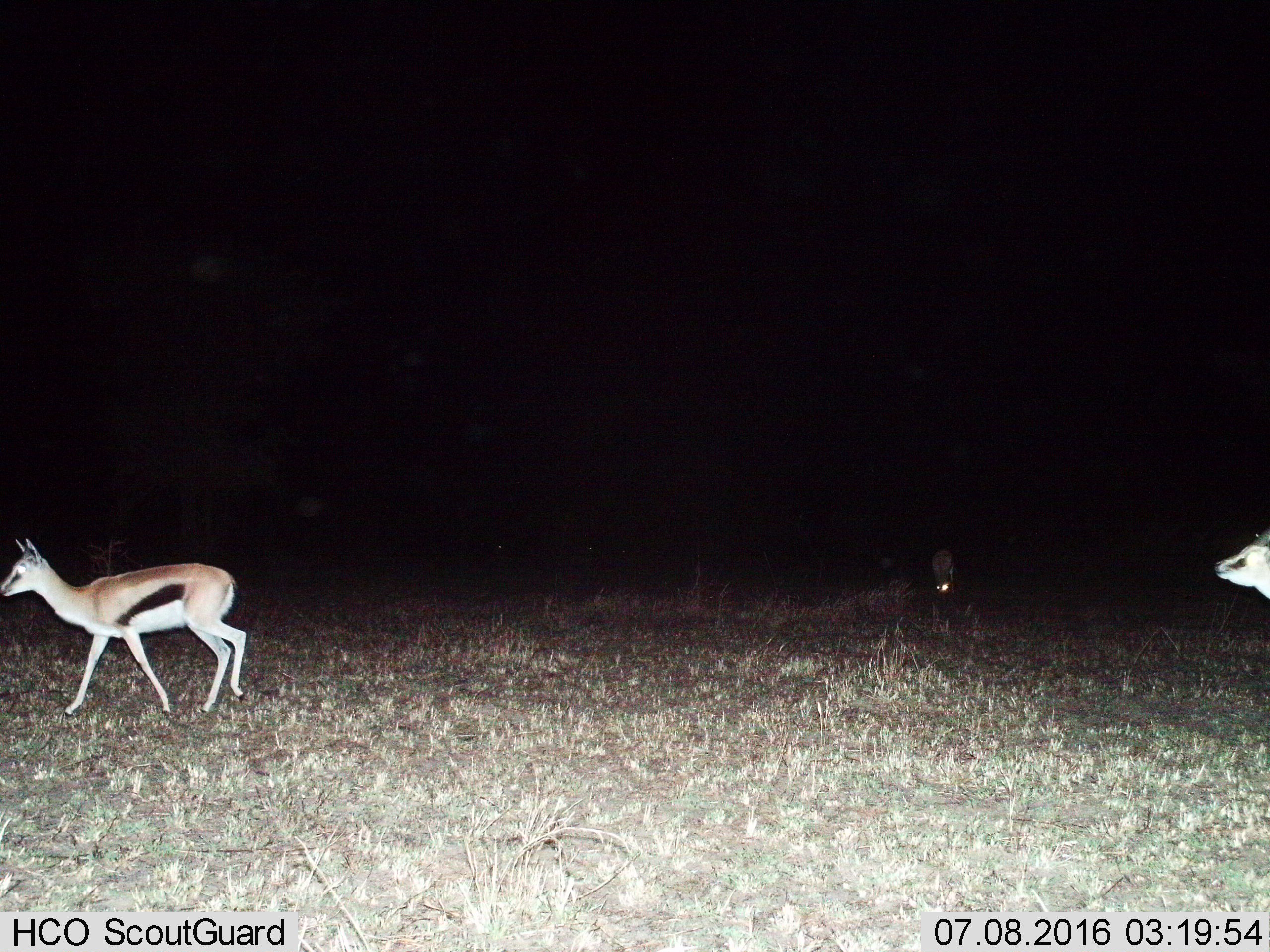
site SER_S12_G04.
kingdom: Animalia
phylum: Chordata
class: Mammalia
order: Artiodactyla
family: Bovidae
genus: Eudorcas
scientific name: Eudorcas thomsonii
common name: thomson's gazelle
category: gazellethomsons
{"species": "gazellethomsons (thomson's gazelle) (Eudorcas thomsonii)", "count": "3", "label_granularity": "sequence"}